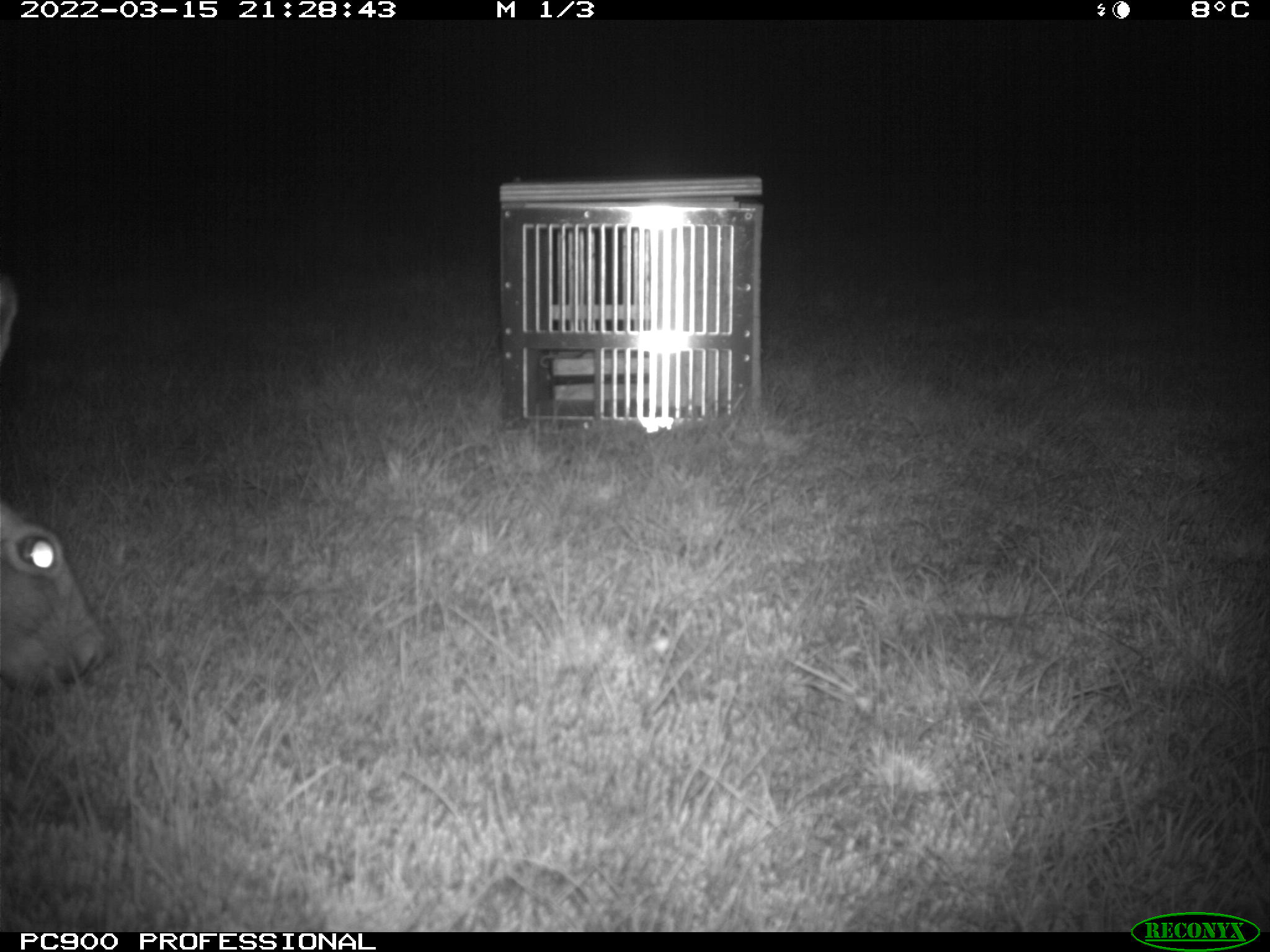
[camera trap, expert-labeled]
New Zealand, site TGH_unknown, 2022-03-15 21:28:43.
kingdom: Animalia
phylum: Chordata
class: Mammalia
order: Lagomorpha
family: Leporidae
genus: Lepus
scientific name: Lepus europaeus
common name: brown hare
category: hare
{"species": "hare (brown hare) (Lepus europaeus)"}